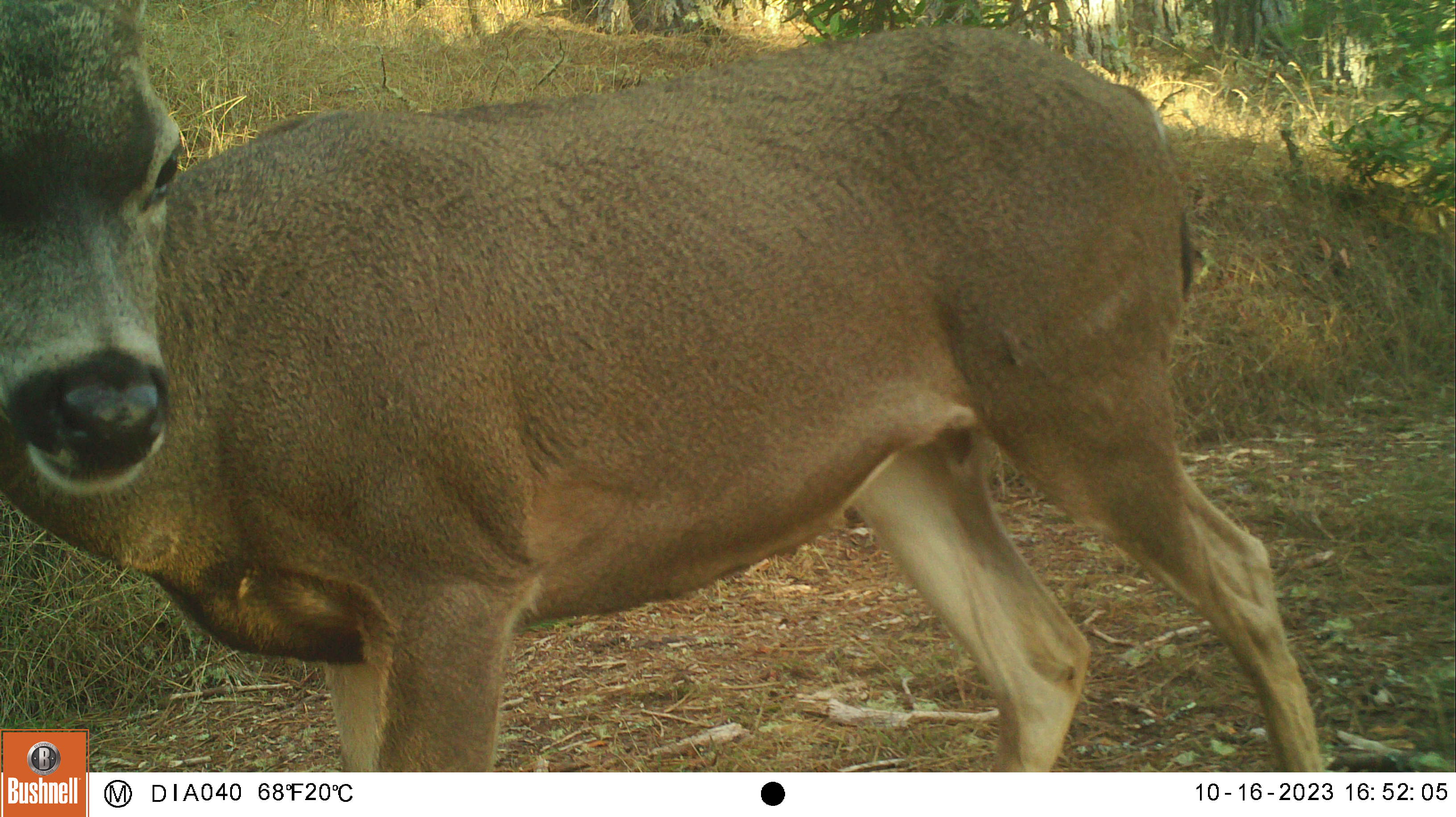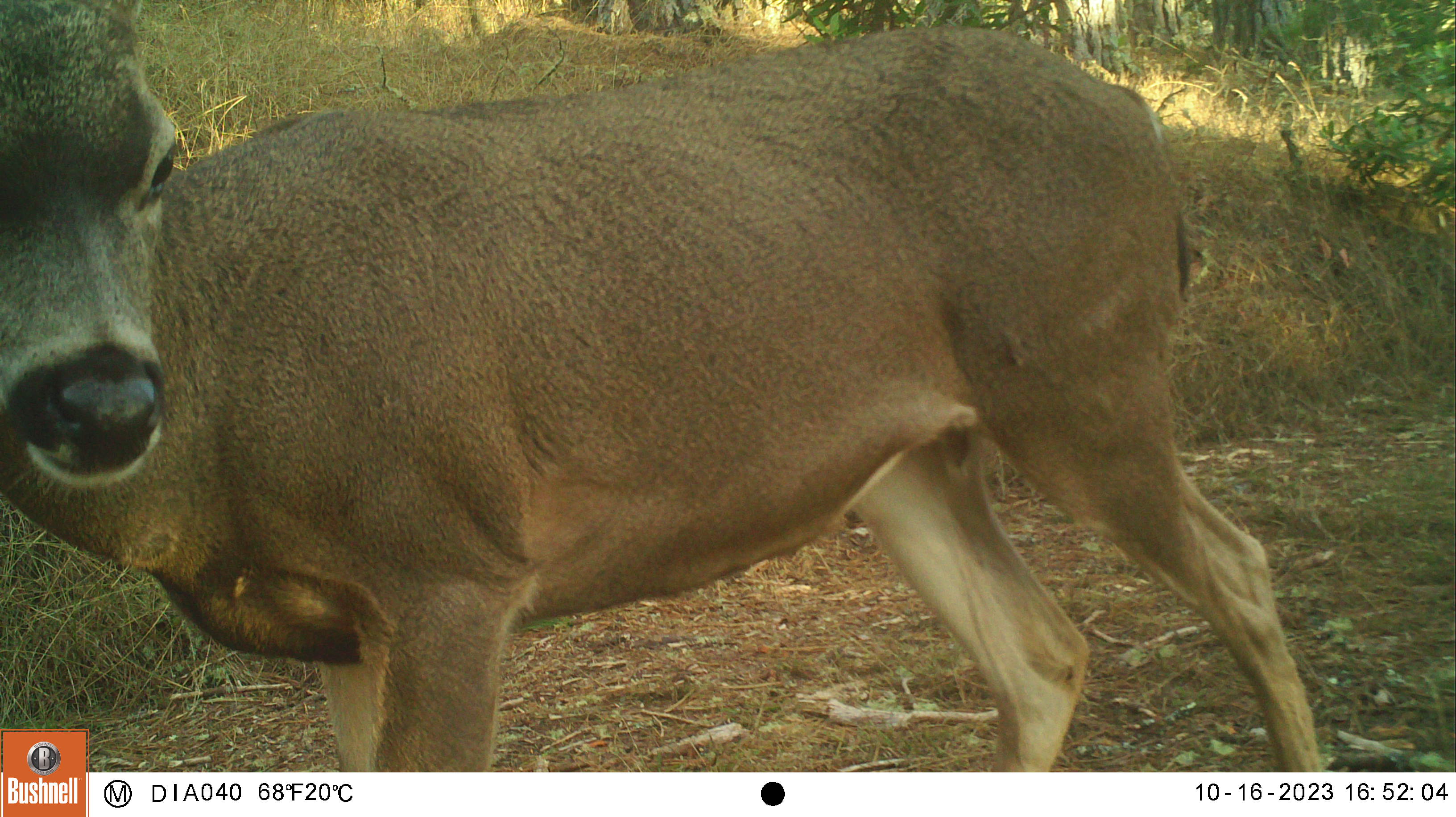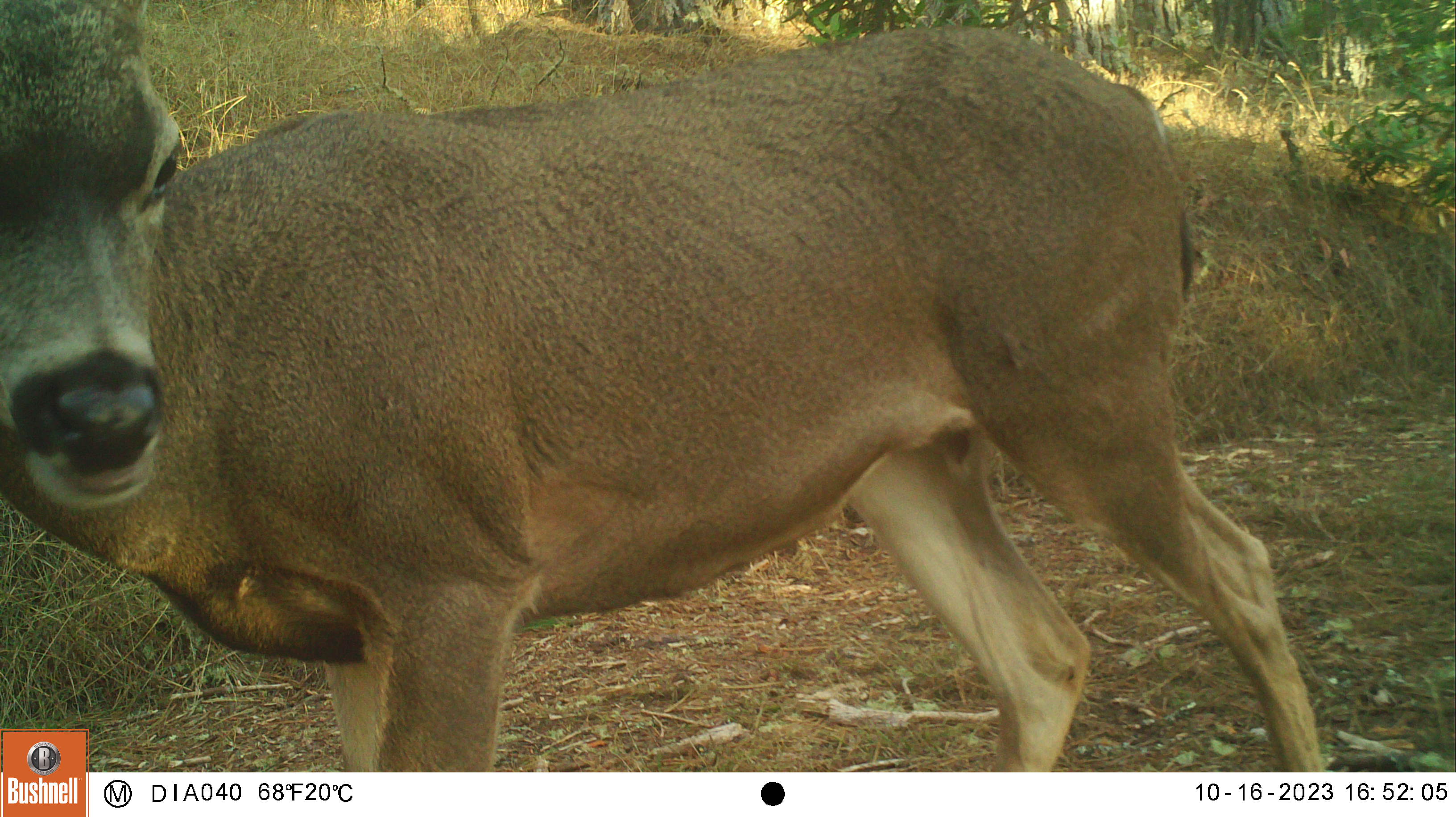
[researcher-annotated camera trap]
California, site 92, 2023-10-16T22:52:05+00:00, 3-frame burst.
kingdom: Animalia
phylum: Chordata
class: Mammalia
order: Artiodactyla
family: Cervidae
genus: Odocoileus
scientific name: Odocoileus hemionus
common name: mule deer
Mule deer (Odocoileus hemionus).